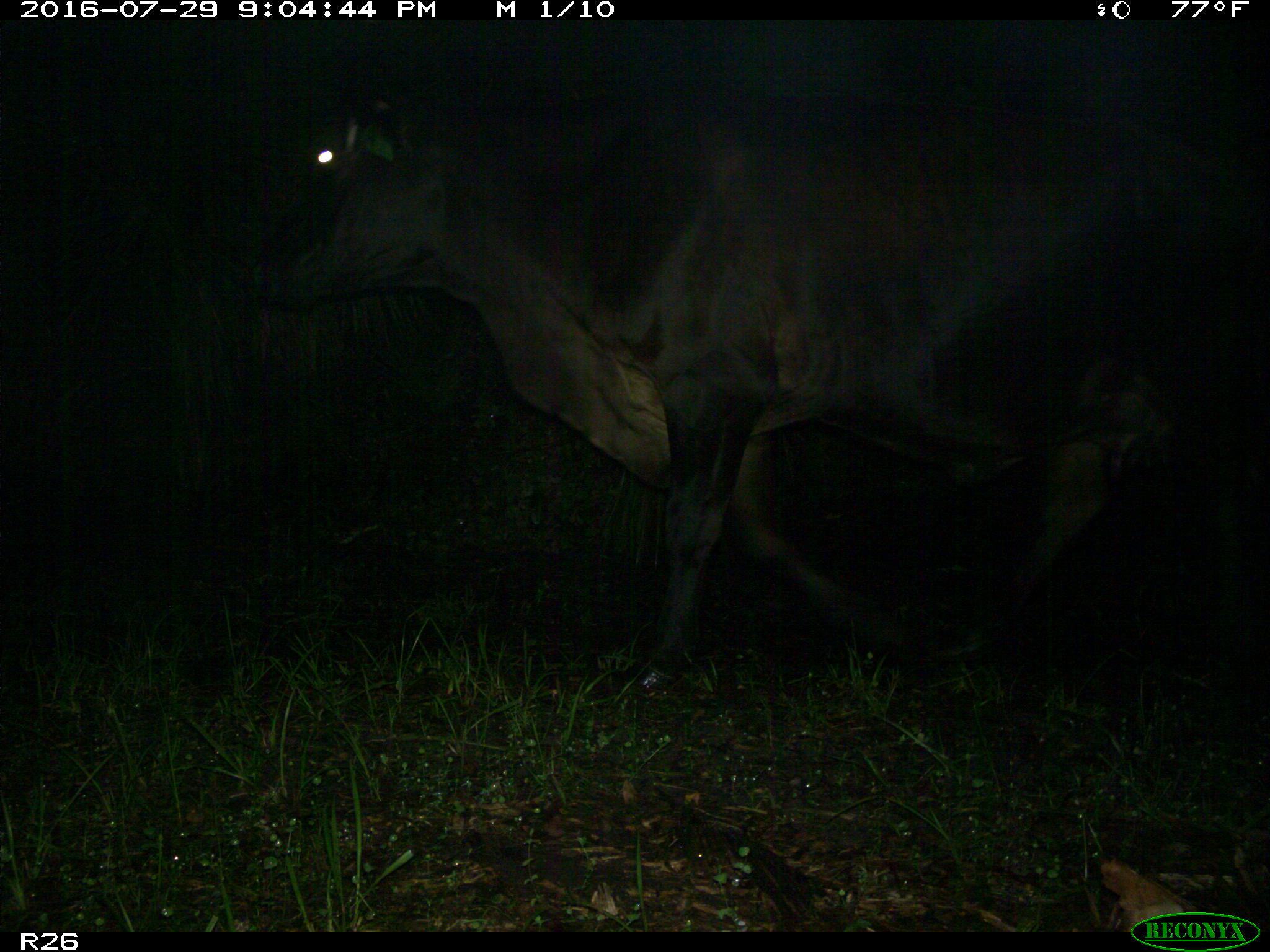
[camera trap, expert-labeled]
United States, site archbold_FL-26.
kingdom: Animalia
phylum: Chordata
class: Mammalia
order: Artiodactyla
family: Bovidae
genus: Bos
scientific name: Bos taurus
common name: domestic cow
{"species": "Bos taurus (domestic cow)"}